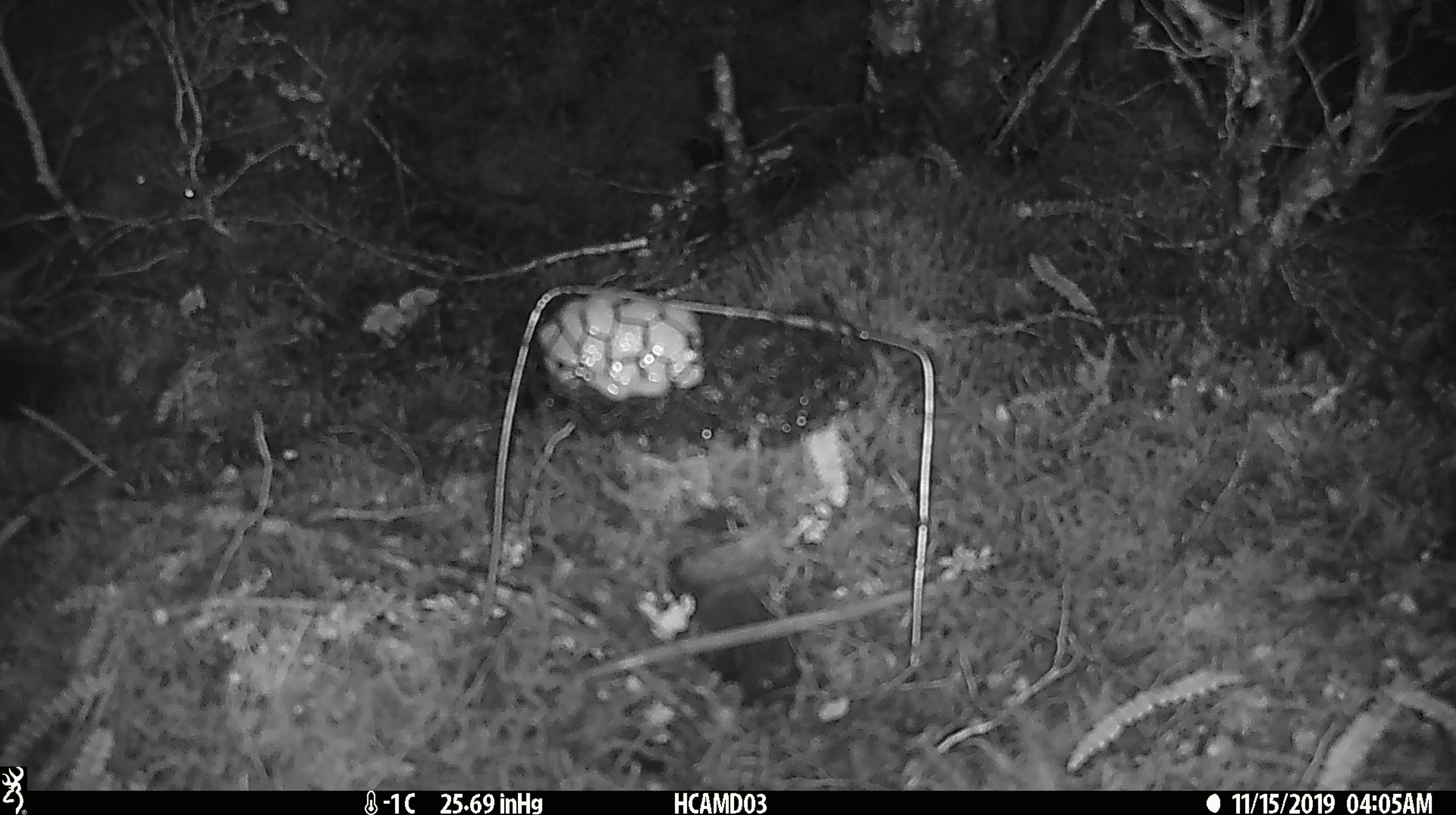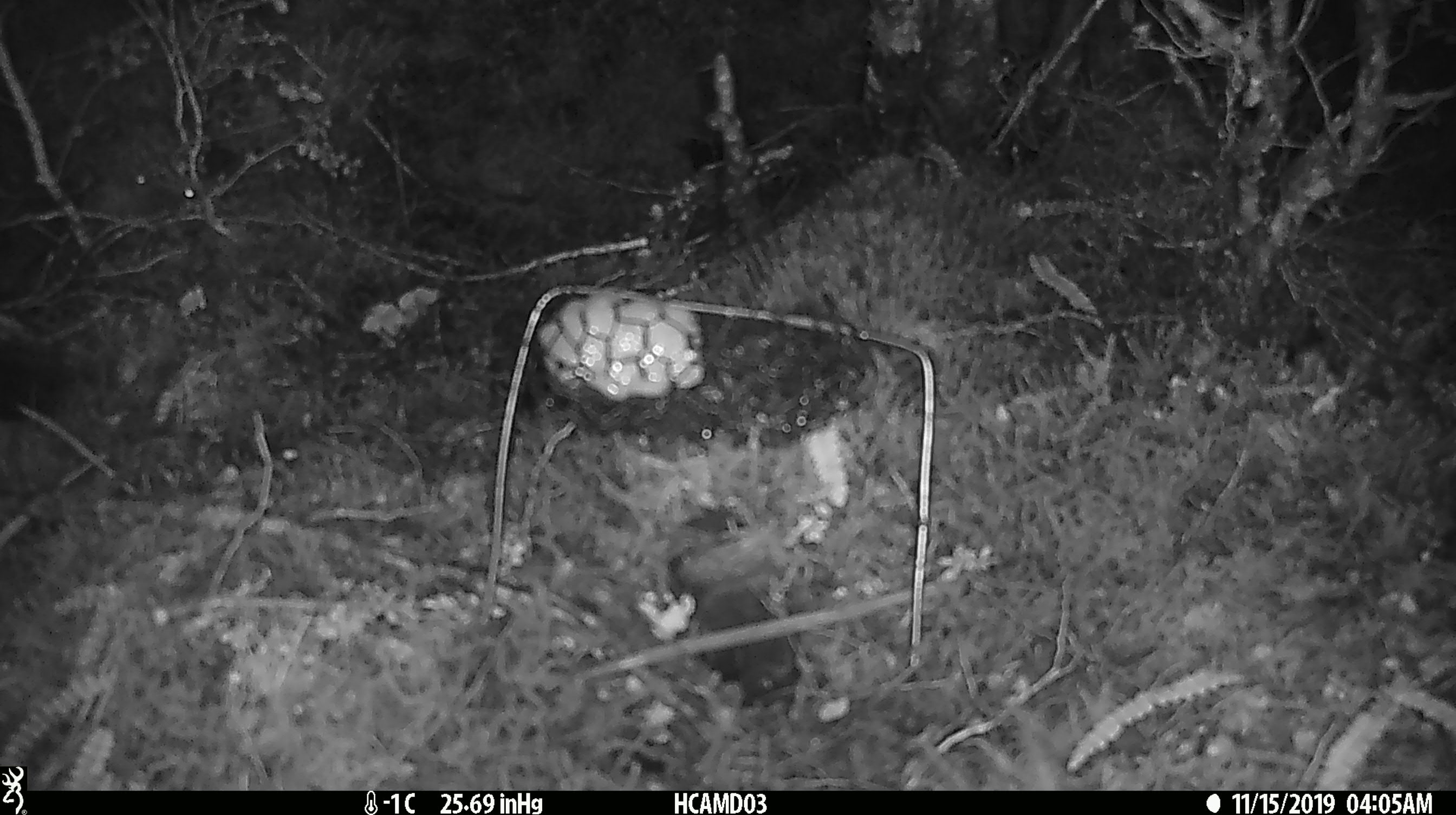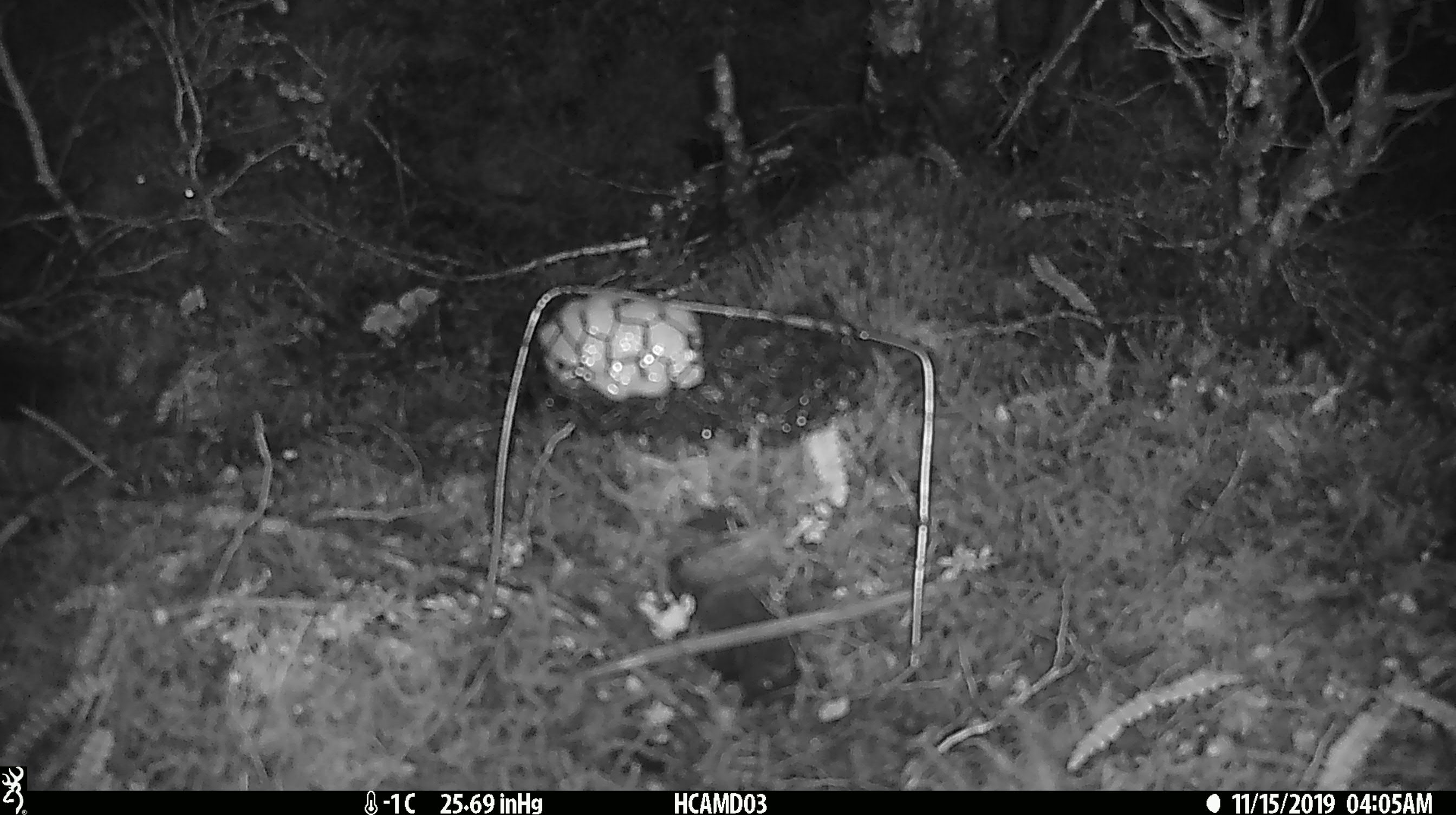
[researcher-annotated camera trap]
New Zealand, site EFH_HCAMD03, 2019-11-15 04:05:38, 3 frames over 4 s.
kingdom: Animalia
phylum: Chordata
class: Mammalia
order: Rodentia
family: Muridae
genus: Mus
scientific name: Mus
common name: mouse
Mouse (Mus).